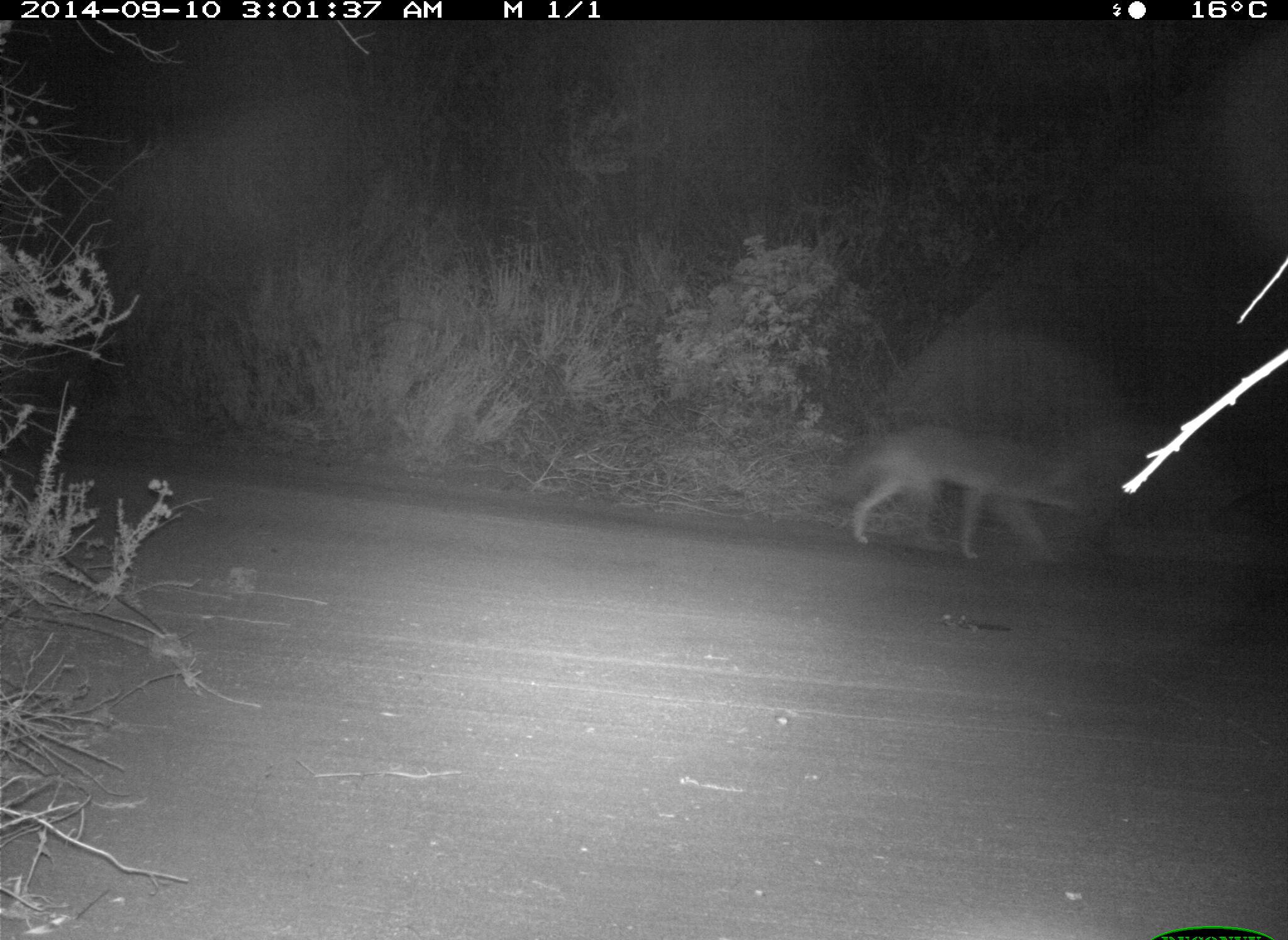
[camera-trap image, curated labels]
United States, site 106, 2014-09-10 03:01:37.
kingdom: Animalia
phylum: Chordata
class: Mammalia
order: Carnivora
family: Canidae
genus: Canis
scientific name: Canis latrans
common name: coyote